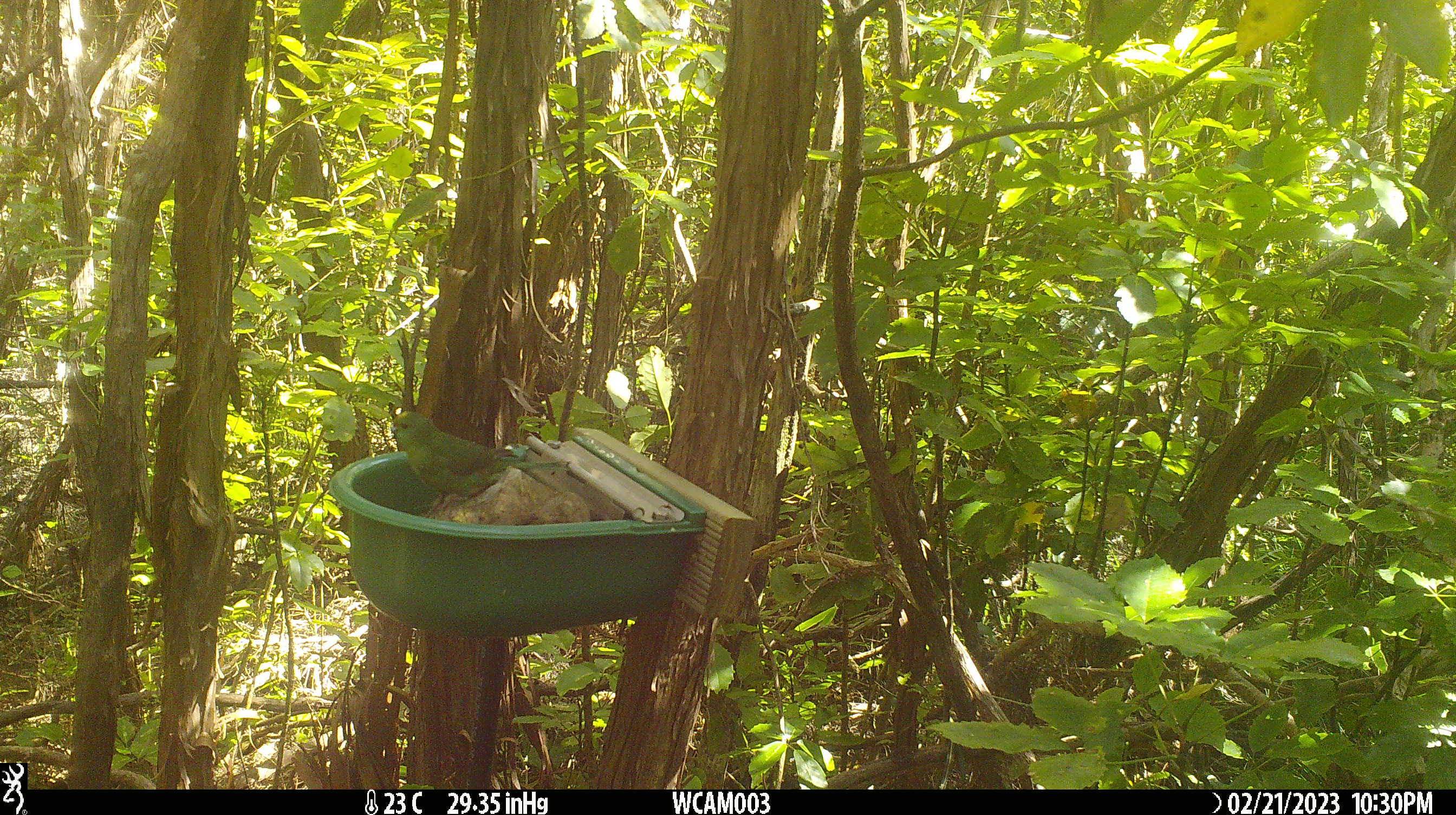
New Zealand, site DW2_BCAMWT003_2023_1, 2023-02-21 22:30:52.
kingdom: Animalia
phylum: Chordata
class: Aves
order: Psittaciformes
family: Psittaculidae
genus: Cyanoramphus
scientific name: Cyanoramphus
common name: parakeet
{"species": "parakeet (Cyanoramphus)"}